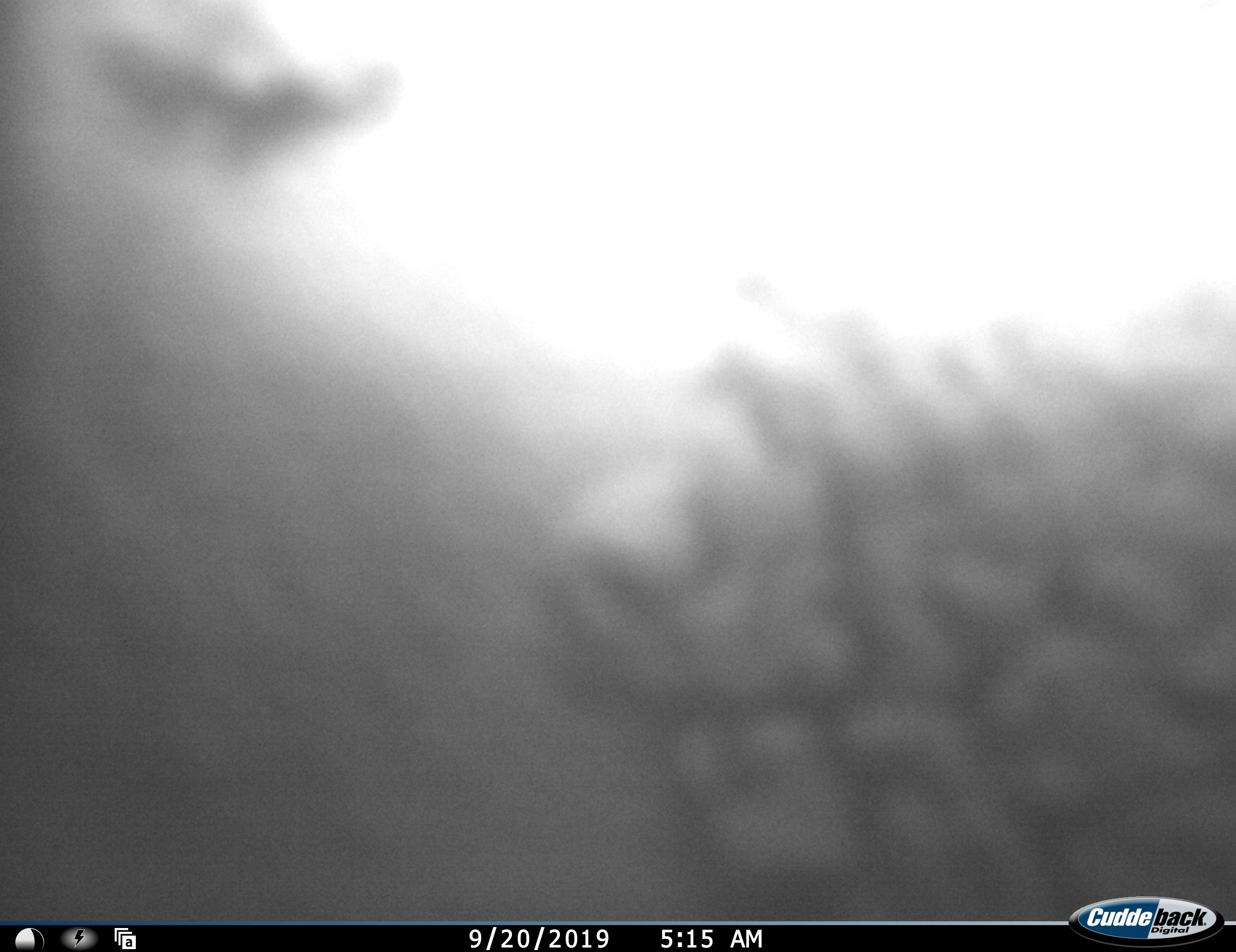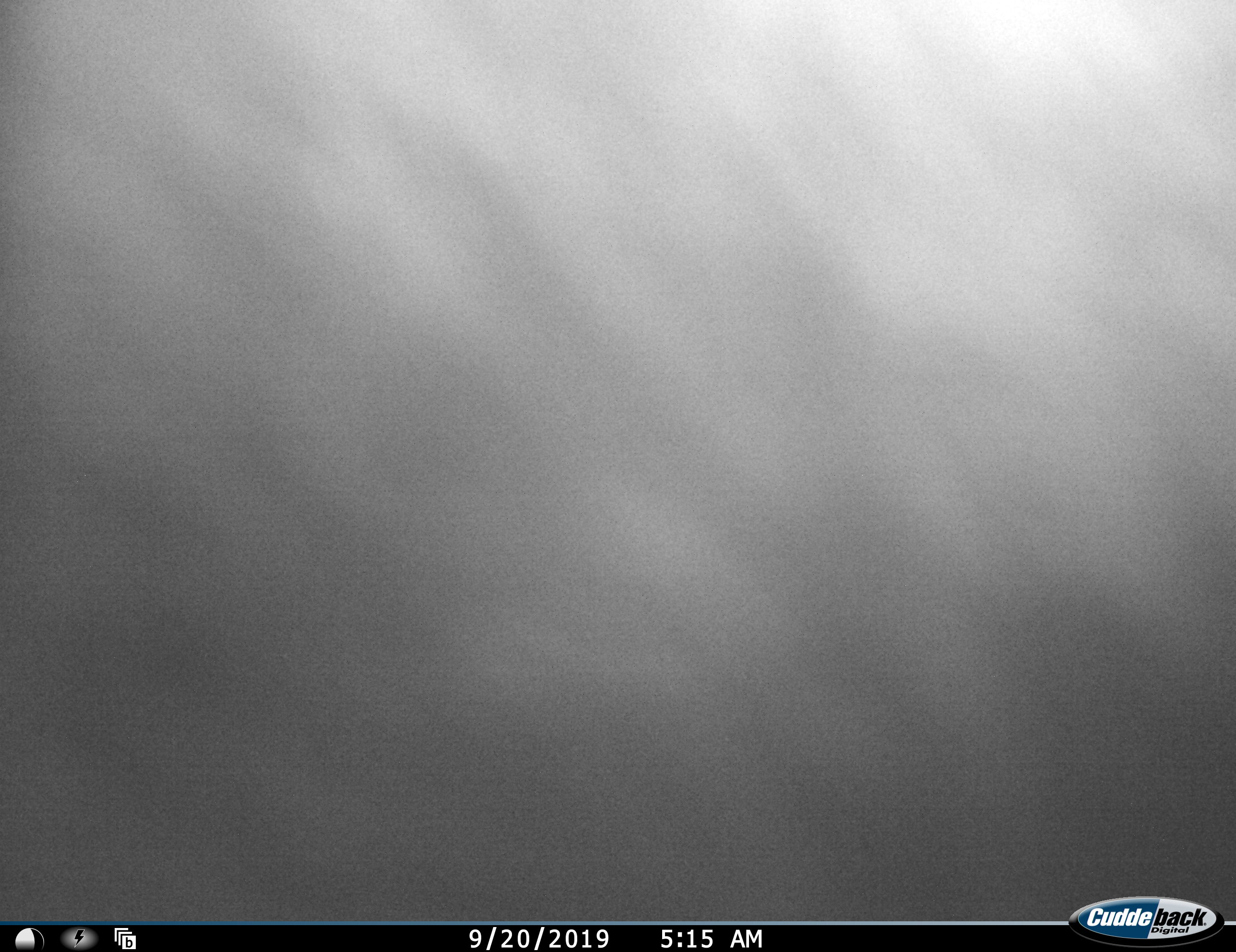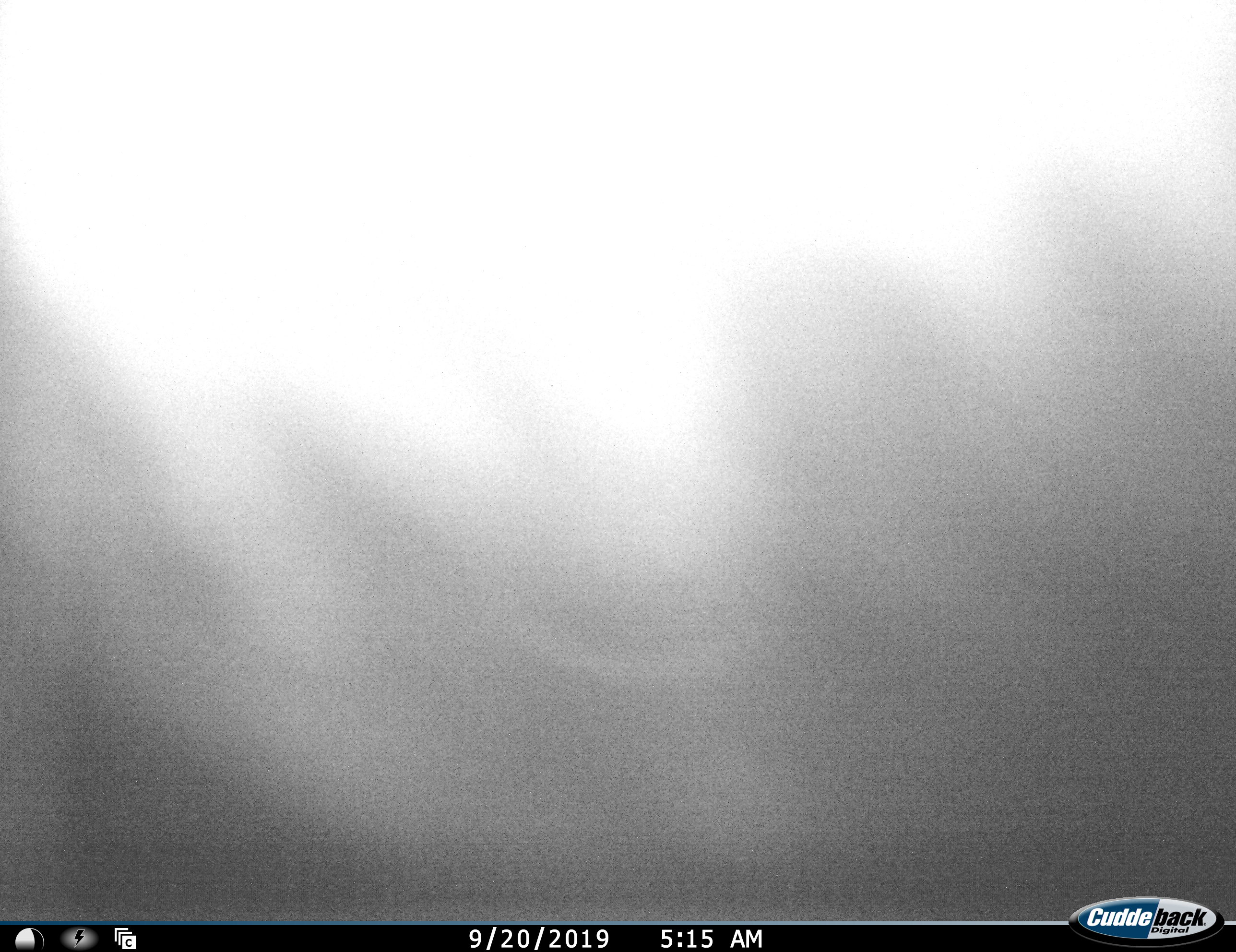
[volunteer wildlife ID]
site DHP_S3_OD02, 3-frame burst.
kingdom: Animalia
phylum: Chordata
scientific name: Vertebrata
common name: domestic animal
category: domesticanimal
Domesticanimal (domestic animal) (Vertebrata), count 1. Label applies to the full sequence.